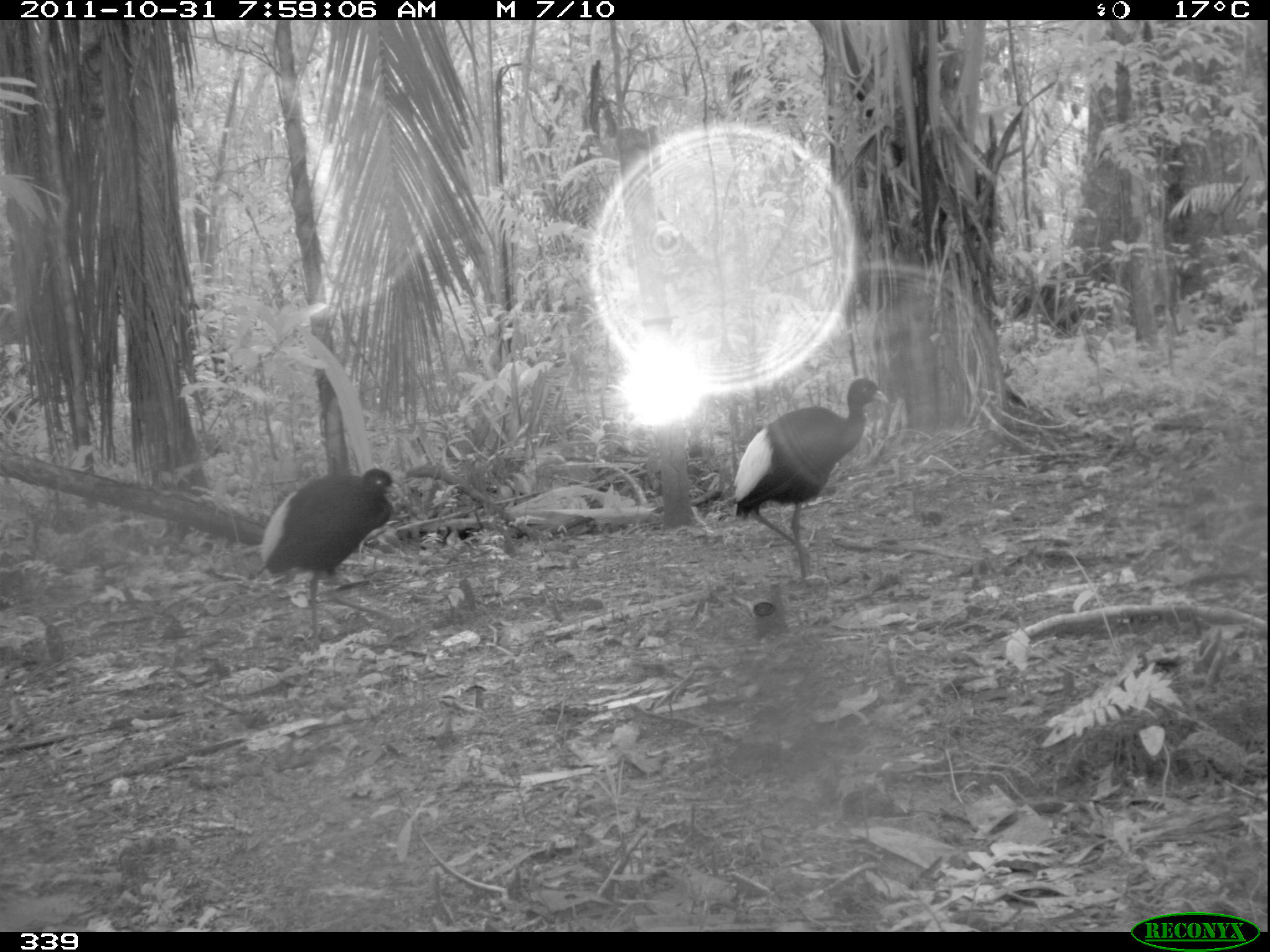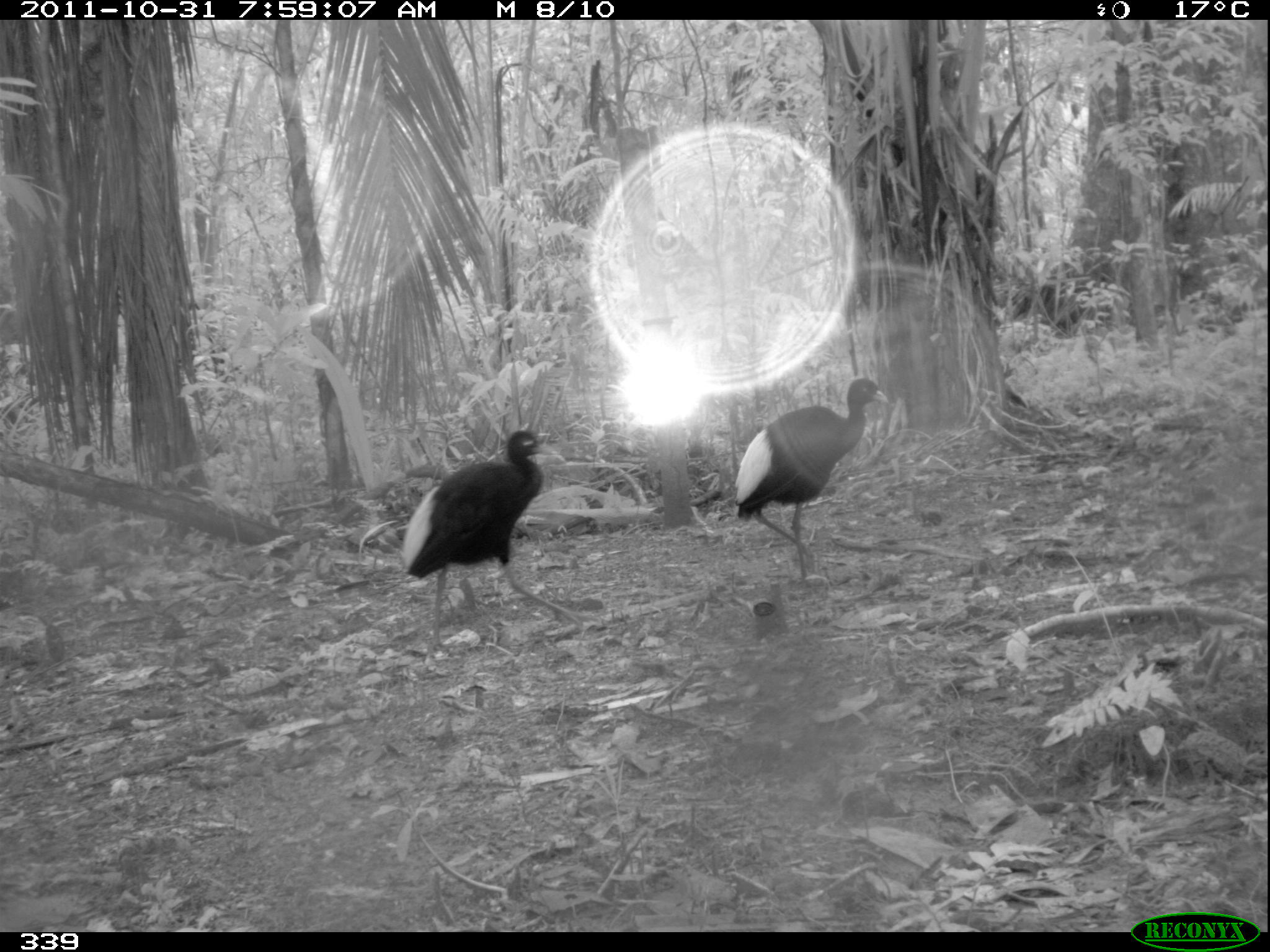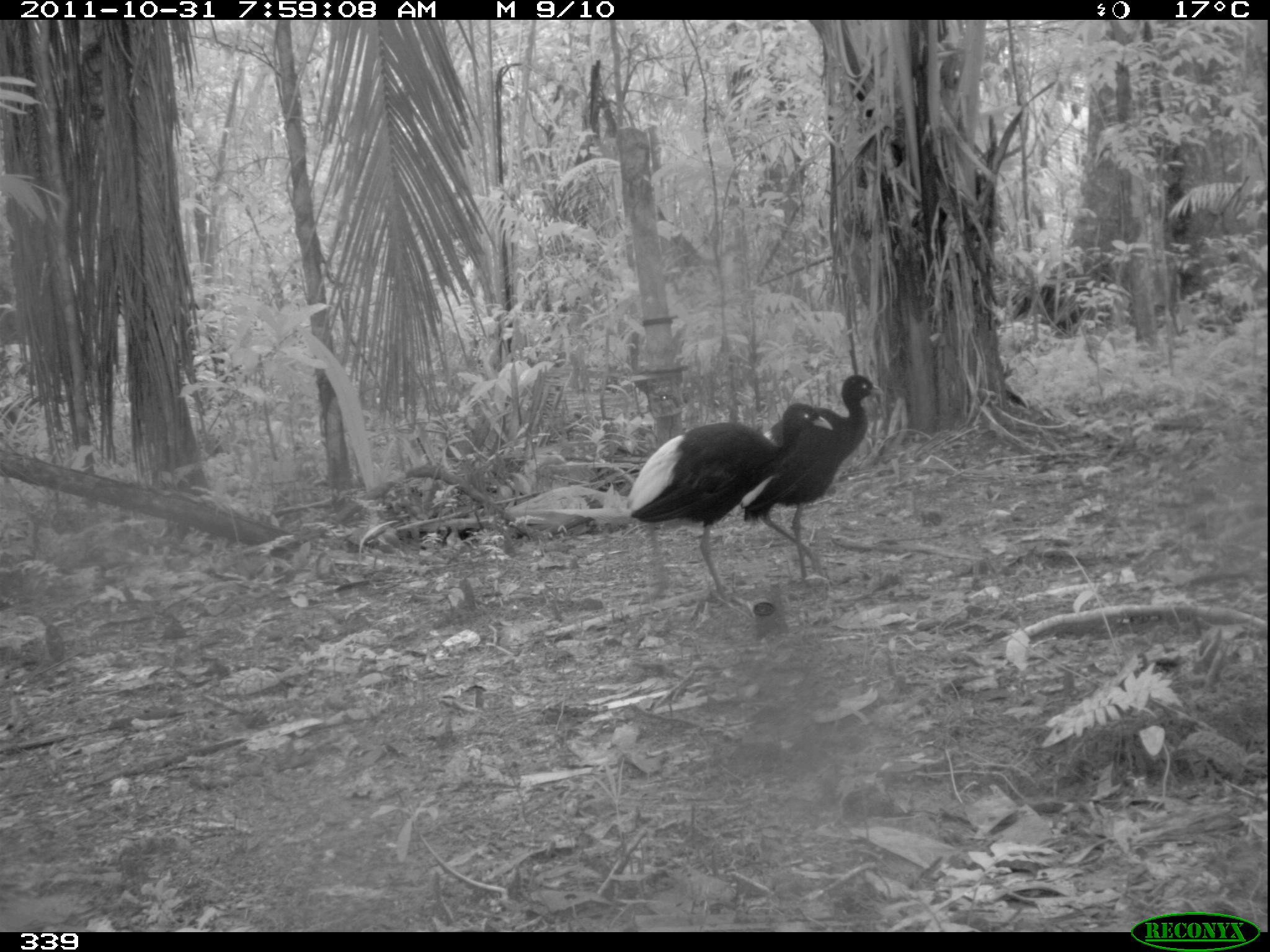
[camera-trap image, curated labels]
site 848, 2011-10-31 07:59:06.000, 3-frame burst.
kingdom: Animalia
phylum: Chordata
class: Aves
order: Gruiformes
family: Psophiidae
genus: Psophia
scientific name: Psophia leucoptera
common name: pale-winged trumpeter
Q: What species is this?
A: Psophia leucoptera (pale-winged trumpeter).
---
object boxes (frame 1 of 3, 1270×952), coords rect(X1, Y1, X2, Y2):
psophia leucoptera: rect(731, 377, 889, 588); rect(257, 466, 400, 643)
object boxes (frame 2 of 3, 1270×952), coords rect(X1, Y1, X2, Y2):
psophia leucoptera: rect(397, 427, 599, 649); rect(732, 377, 889, 581)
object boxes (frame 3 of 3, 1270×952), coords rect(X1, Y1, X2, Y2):
psophia leucoptera: rect(624, 401, 833, 615); rect(739, 373, 884, 583)